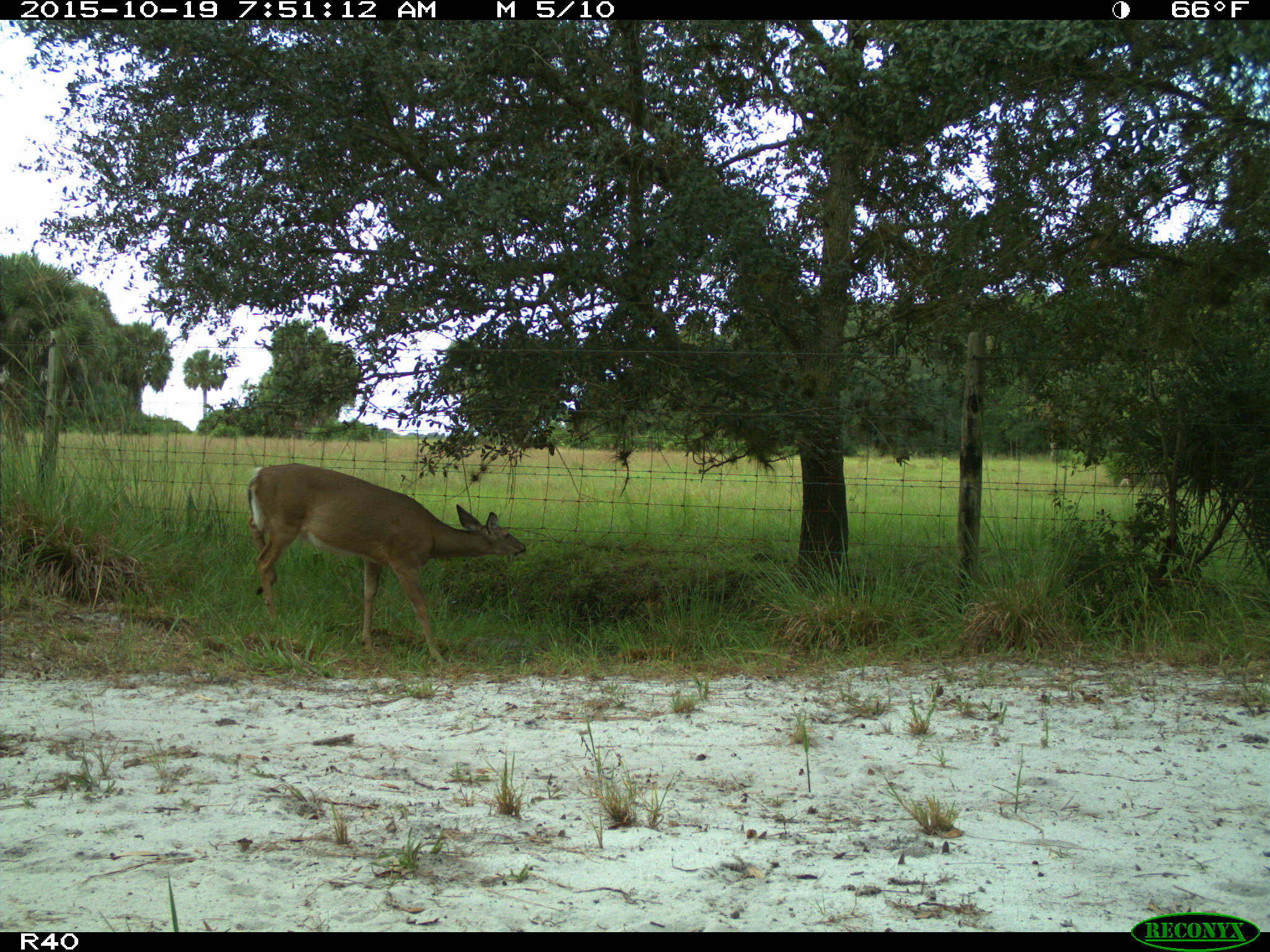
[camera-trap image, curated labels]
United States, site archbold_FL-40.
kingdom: Animalia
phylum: Chordata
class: Mammalia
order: Artiodactyla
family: Cervidae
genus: Odocoileus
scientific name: Odocoileus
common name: deer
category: unidentified deer